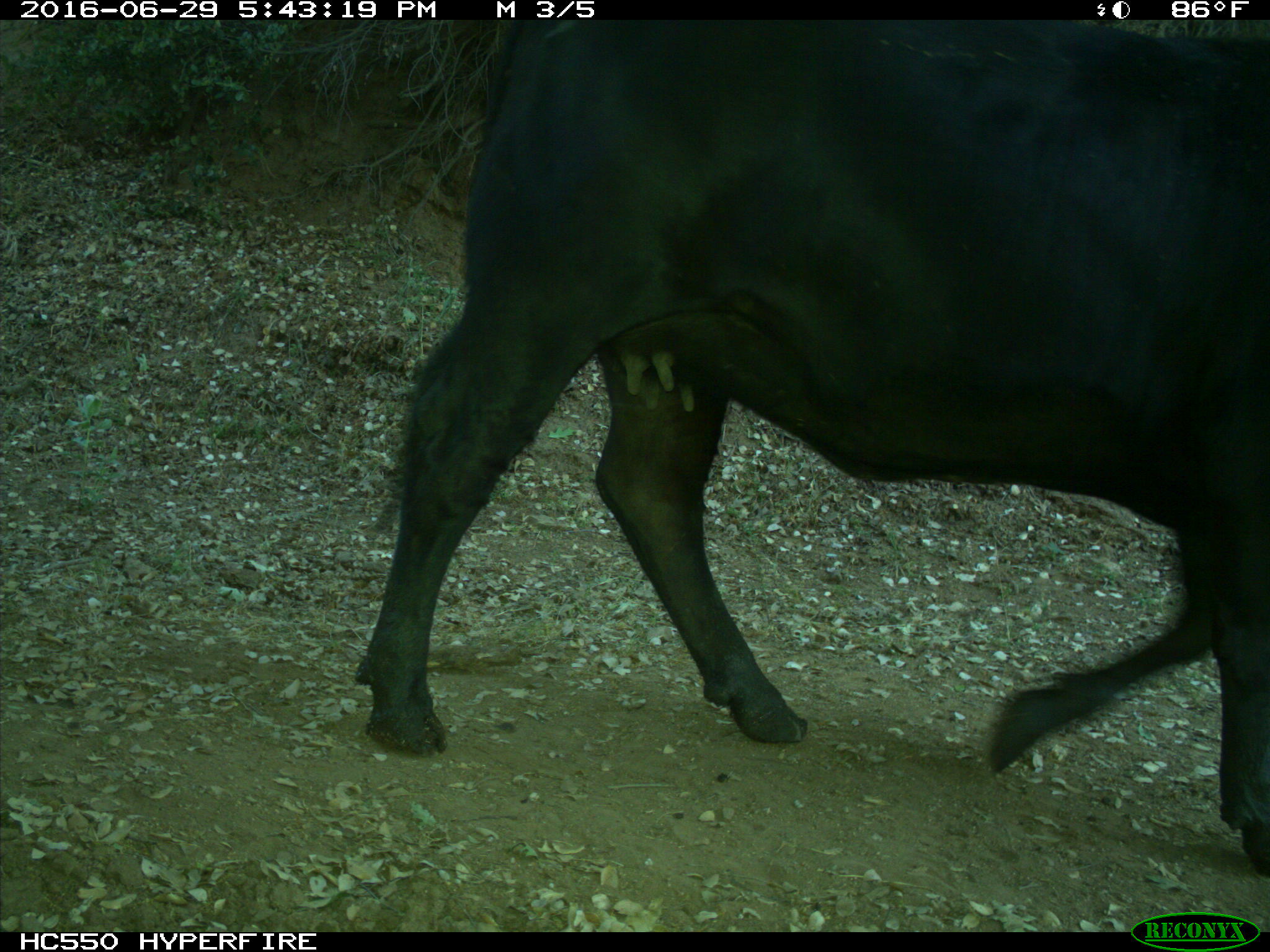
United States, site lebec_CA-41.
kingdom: Animalia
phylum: Chordata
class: Mammalia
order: Artiodactyla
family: Bovidae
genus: Bos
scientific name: Bos taurus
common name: domestic cow